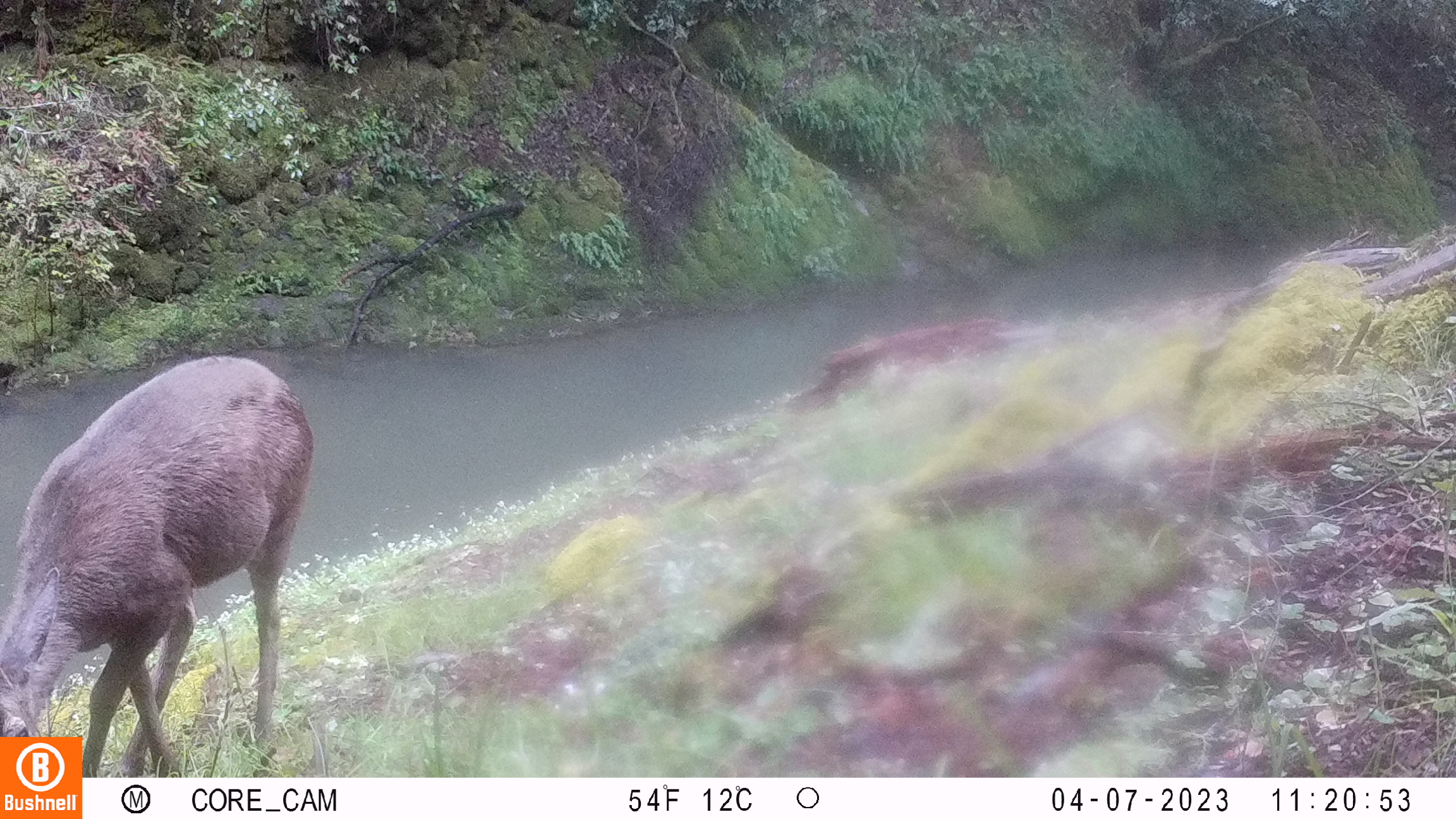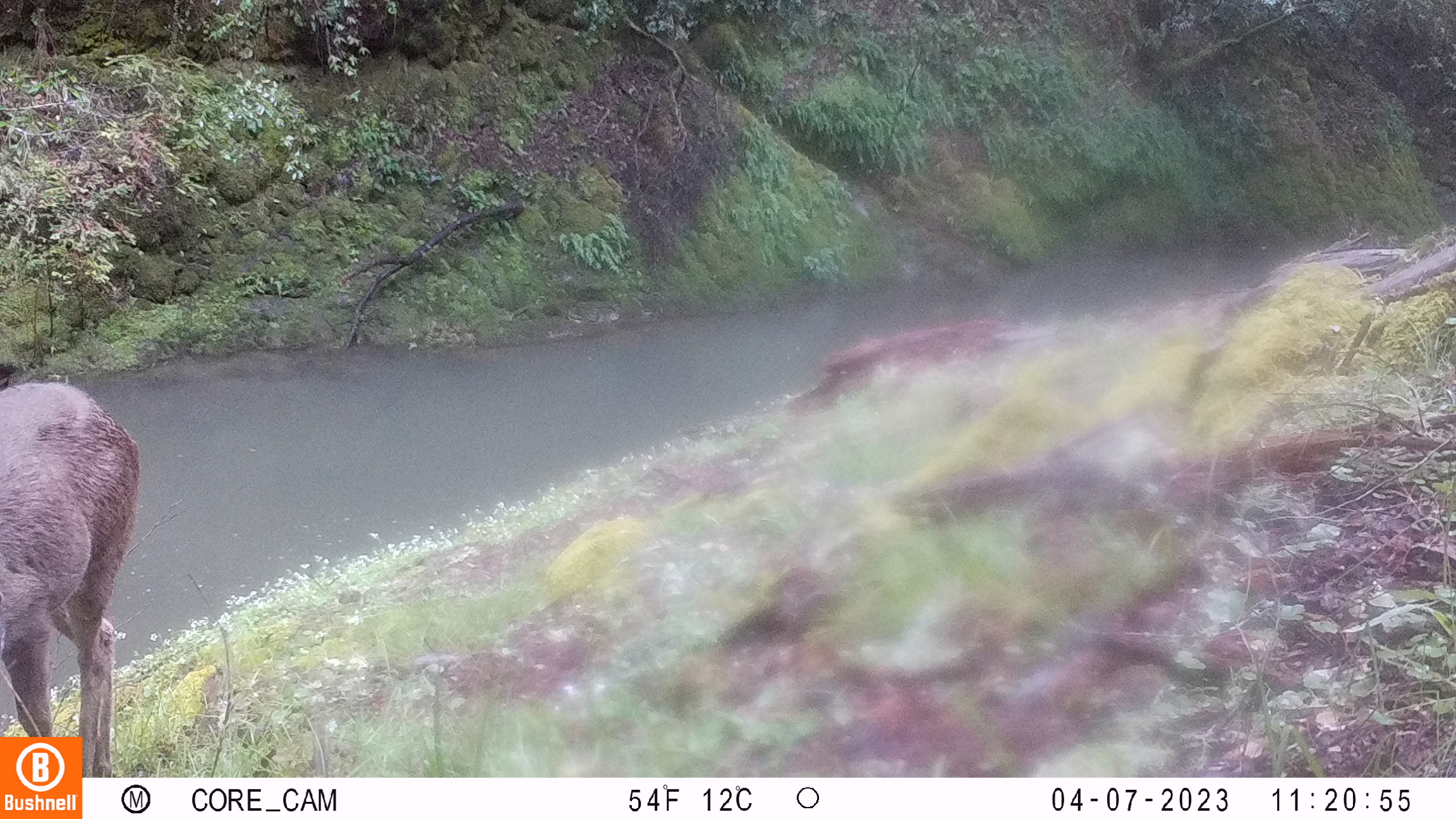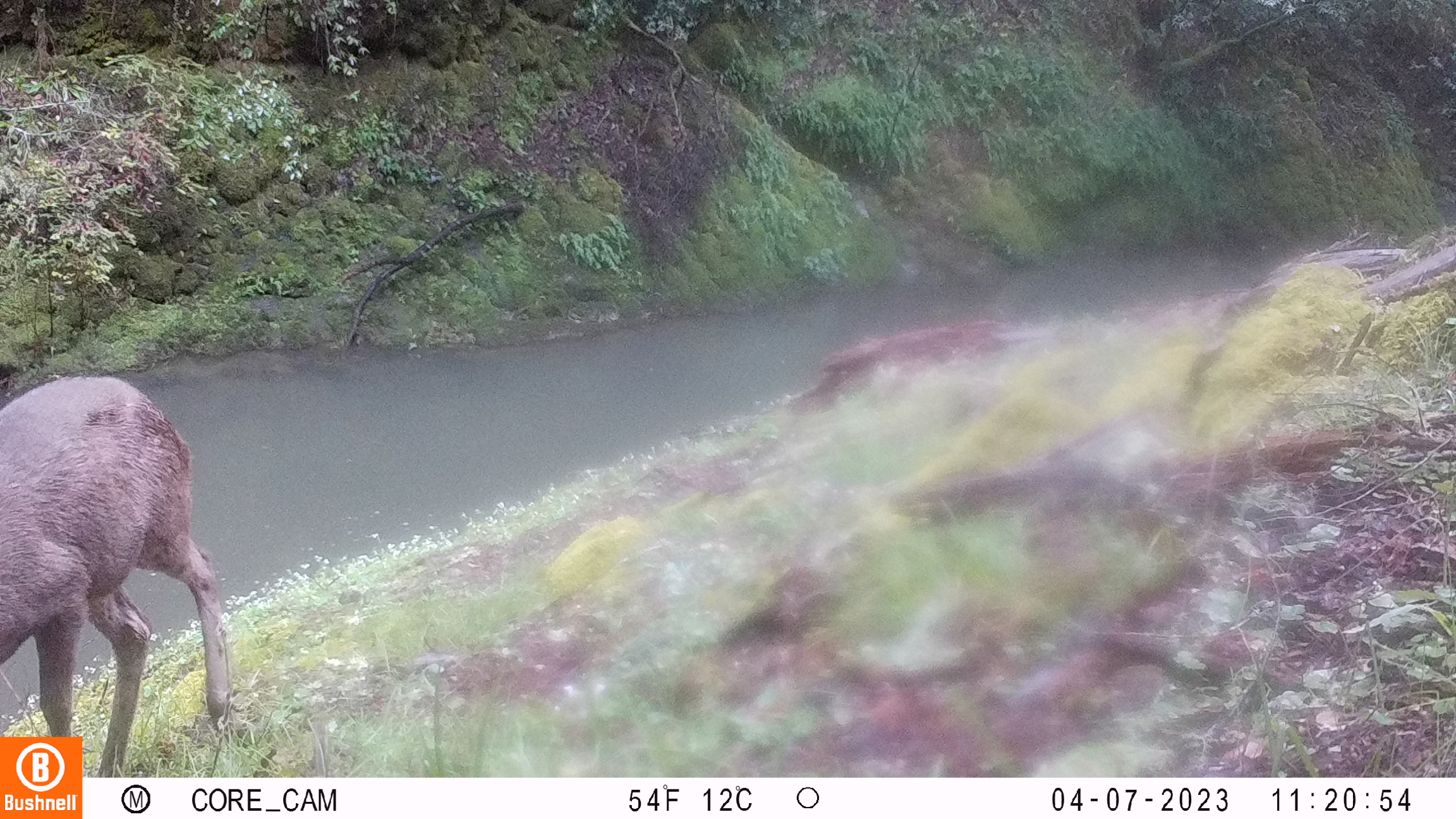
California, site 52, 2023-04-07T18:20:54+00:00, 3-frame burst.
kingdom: Animalia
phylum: Chordata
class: Mammalia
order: Artiodactyla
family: Cervidae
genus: Odocoileus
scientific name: Odocoileus hemionus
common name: mule deer